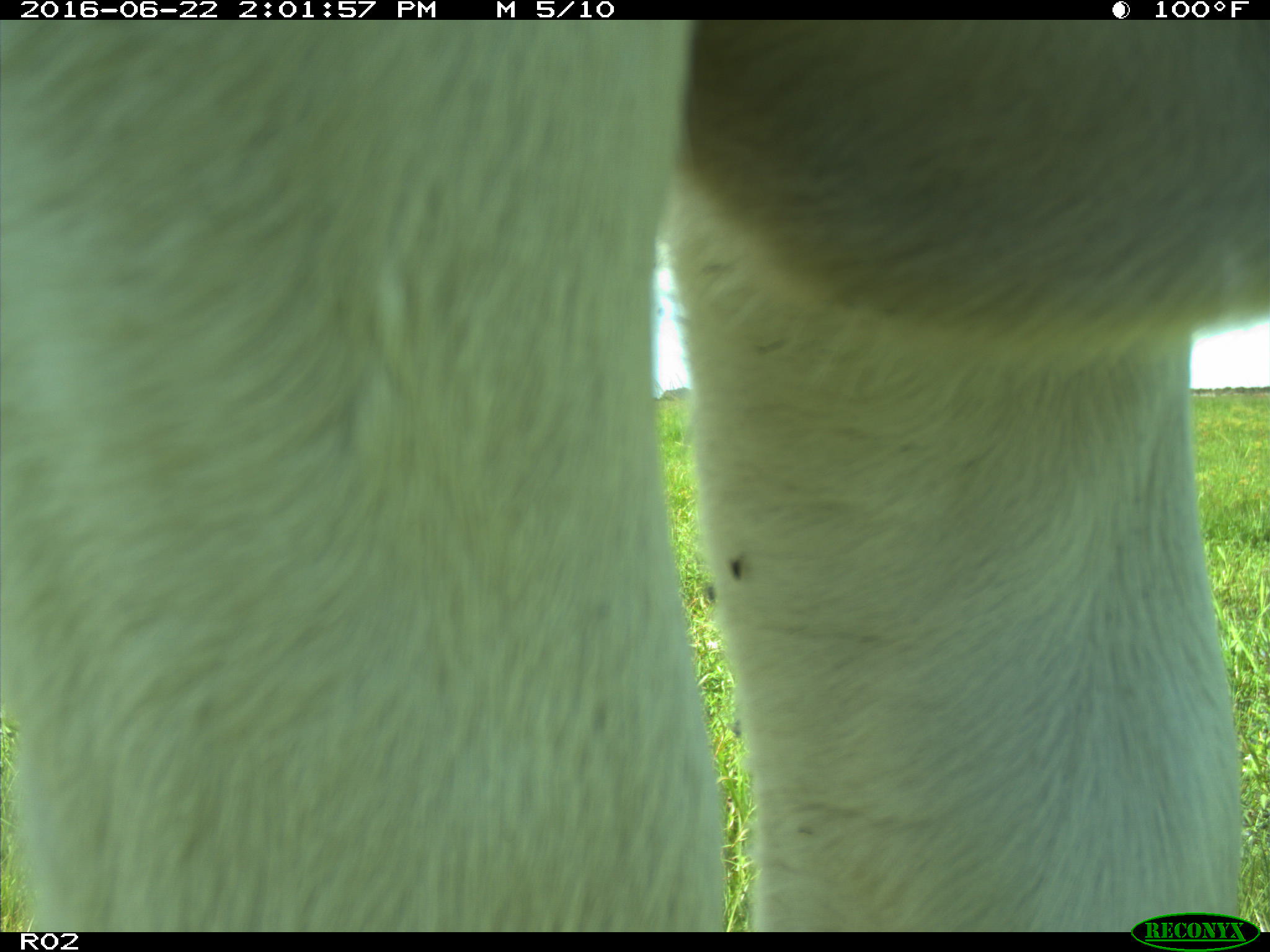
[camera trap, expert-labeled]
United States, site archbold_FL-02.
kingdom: Animalia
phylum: Chordata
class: Mammalia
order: Artiodactyla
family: Bovidae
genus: Bos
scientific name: Bos taurus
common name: domestic cow